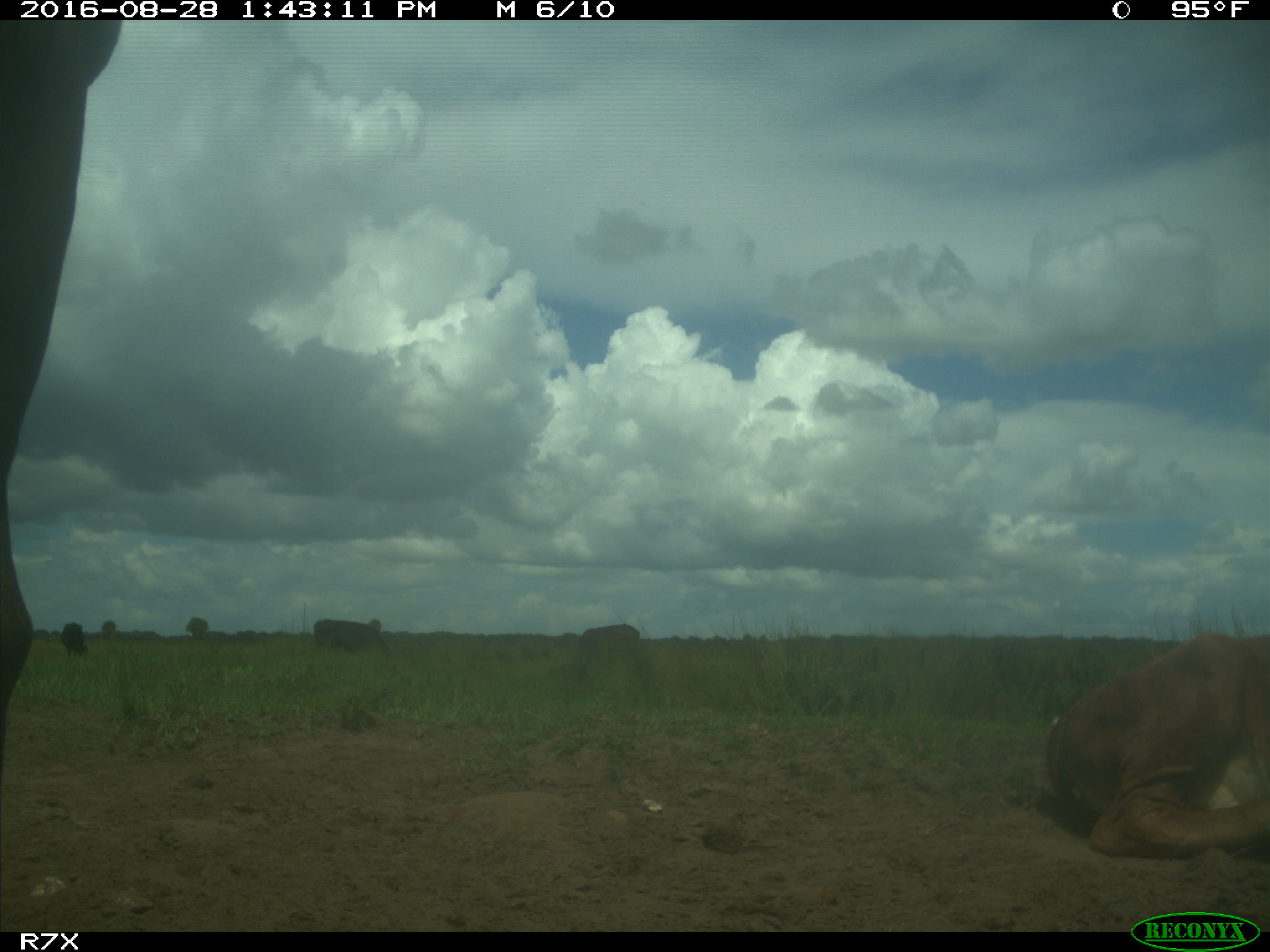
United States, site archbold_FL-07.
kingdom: Animalia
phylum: Chordata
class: Mammalia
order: Artiodactyla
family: Bovidae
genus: Bos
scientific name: Bos taurus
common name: domestic cow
Bos taurus (domestic cow).